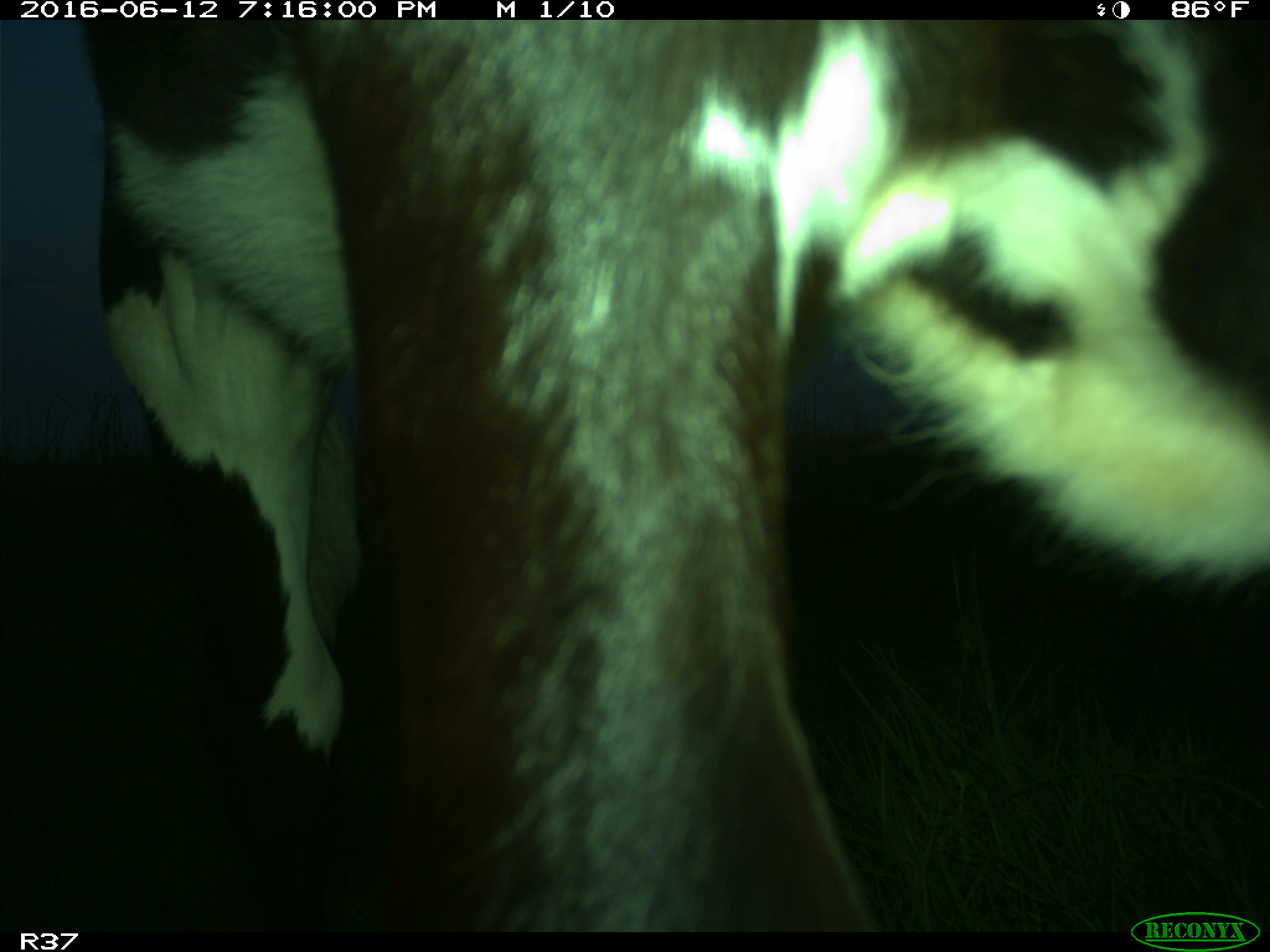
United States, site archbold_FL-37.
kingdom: Animalia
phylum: Chordata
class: Mammalia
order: Artiodactyla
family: Bovidae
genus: Bos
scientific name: Bos taurus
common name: domestic cow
Bos taurus (domestic cow).